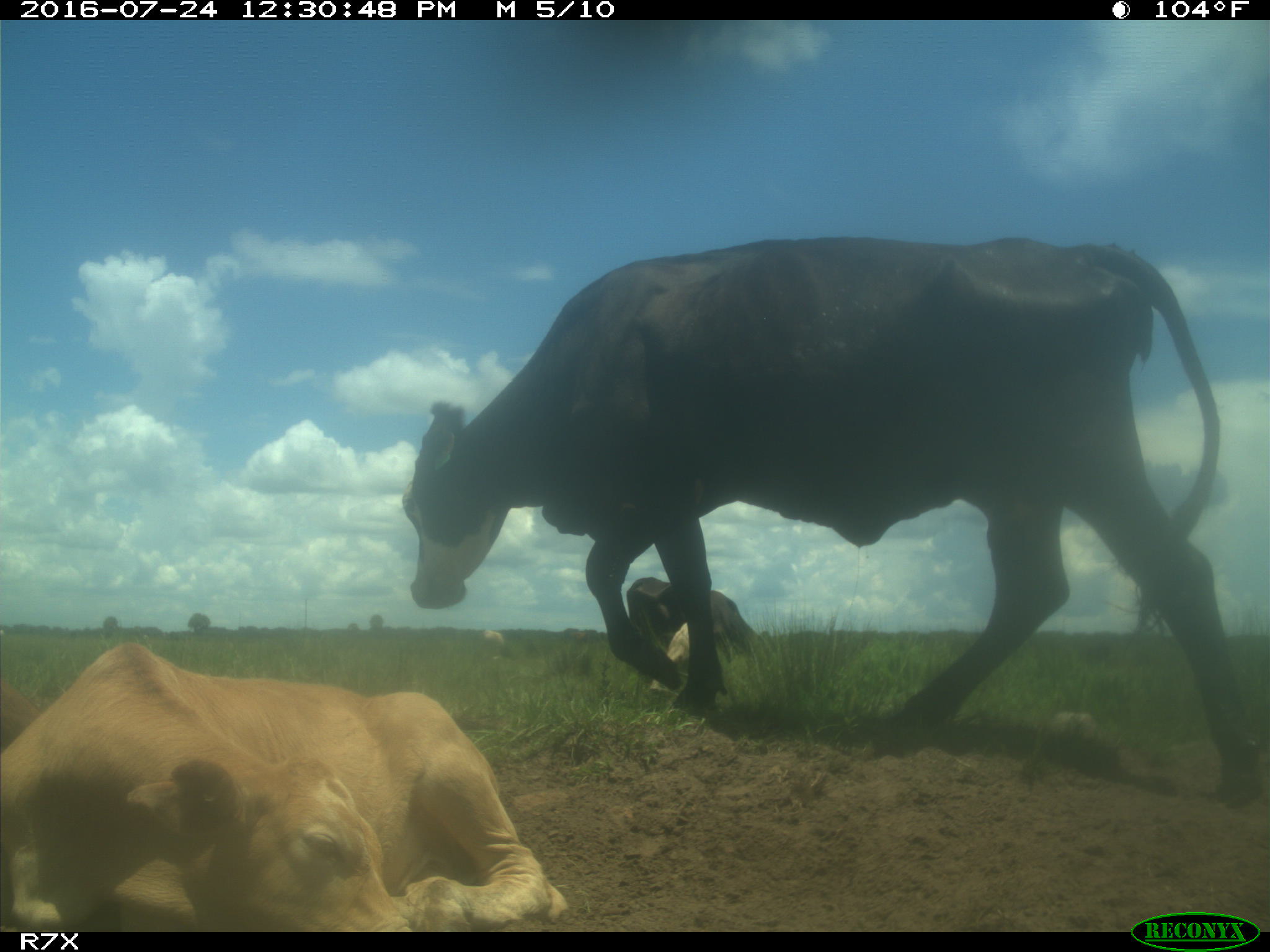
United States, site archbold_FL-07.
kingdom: Animalia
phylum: Chordata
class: Mammalia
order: Artiodactyla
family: Bovidae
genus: Bos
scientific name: Bos taurus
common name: domestic cow